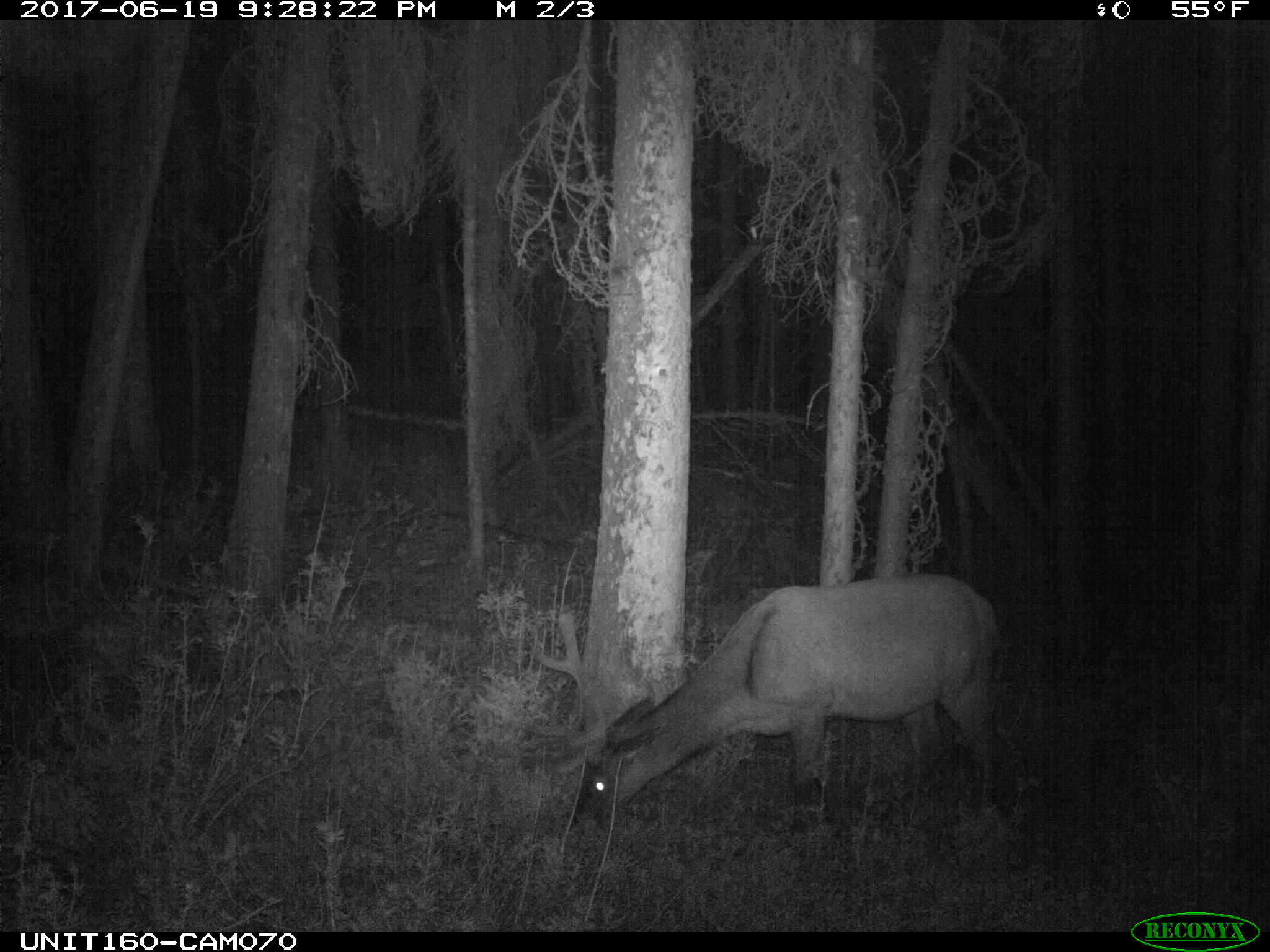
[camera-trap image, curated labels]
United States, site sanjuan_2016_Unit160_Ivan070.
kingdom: Animalia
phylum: Chordata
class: Mammalia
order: Artiodactyla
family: Cervidae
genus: Cervus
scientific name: Cervus elaphus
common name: red deer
Cervus elaphus (red deer).